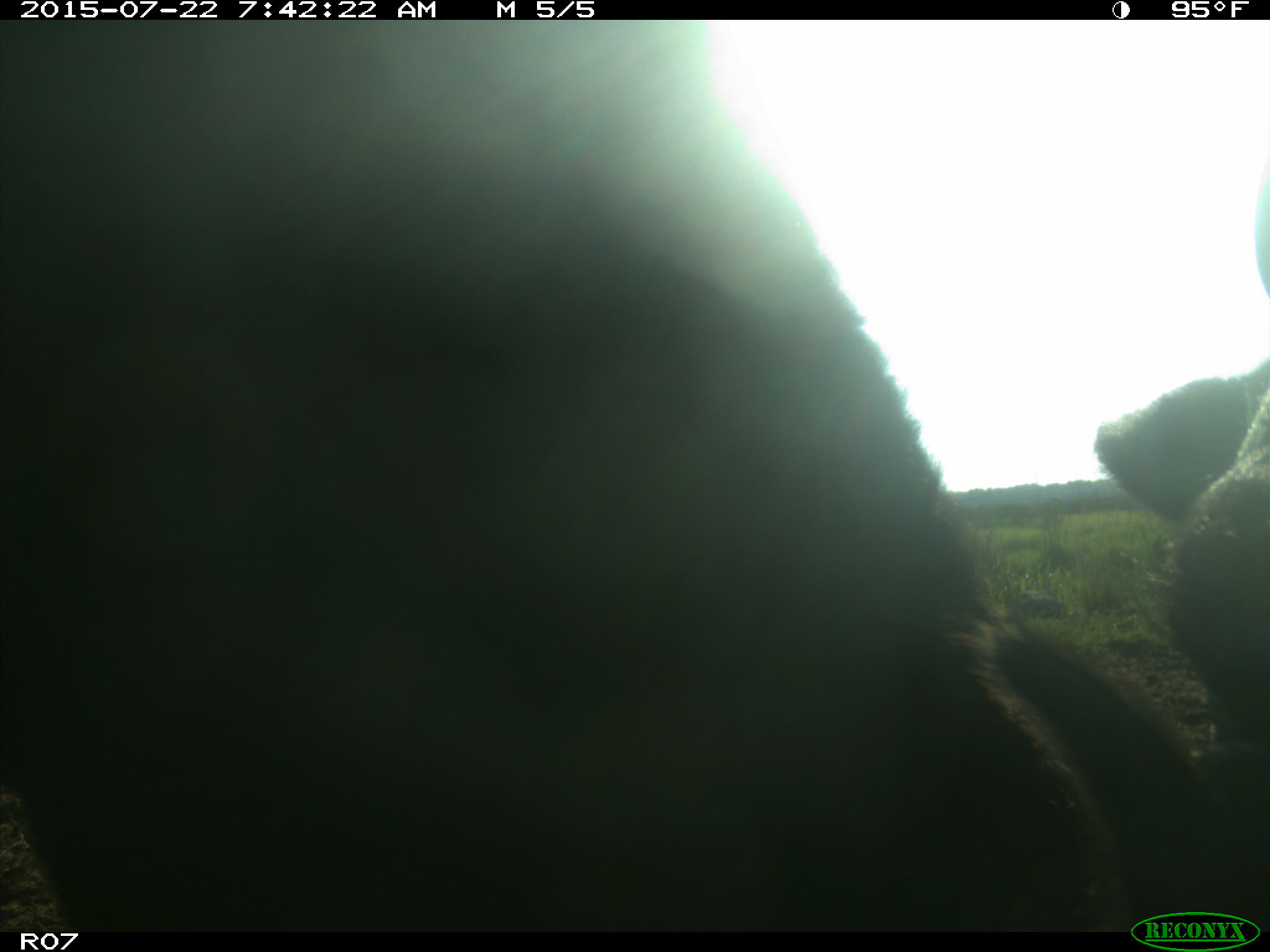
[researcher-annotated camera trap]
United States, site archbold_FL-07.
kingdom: Animalia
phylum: Chordata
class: Mammalia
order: Artiodactyla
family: Bovidae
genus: Bos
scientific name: Bos taurus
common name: domestic cow